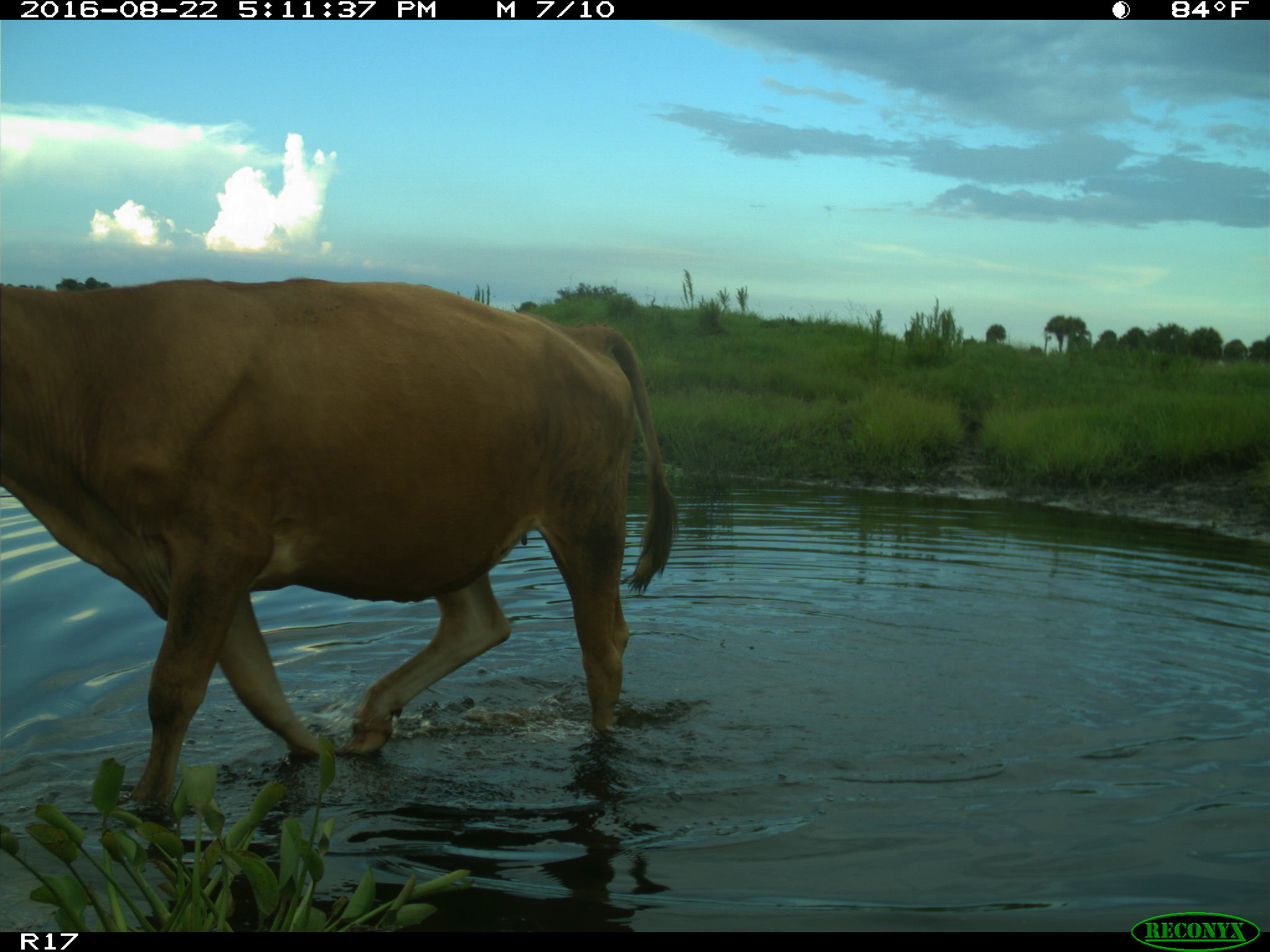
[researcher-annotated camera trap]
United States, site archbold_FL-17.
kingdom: Animalia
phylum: Chordata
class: Mammalia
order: Artiodactyla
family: Bovidae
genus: Bos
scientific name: Bos taurus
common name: domestic cow